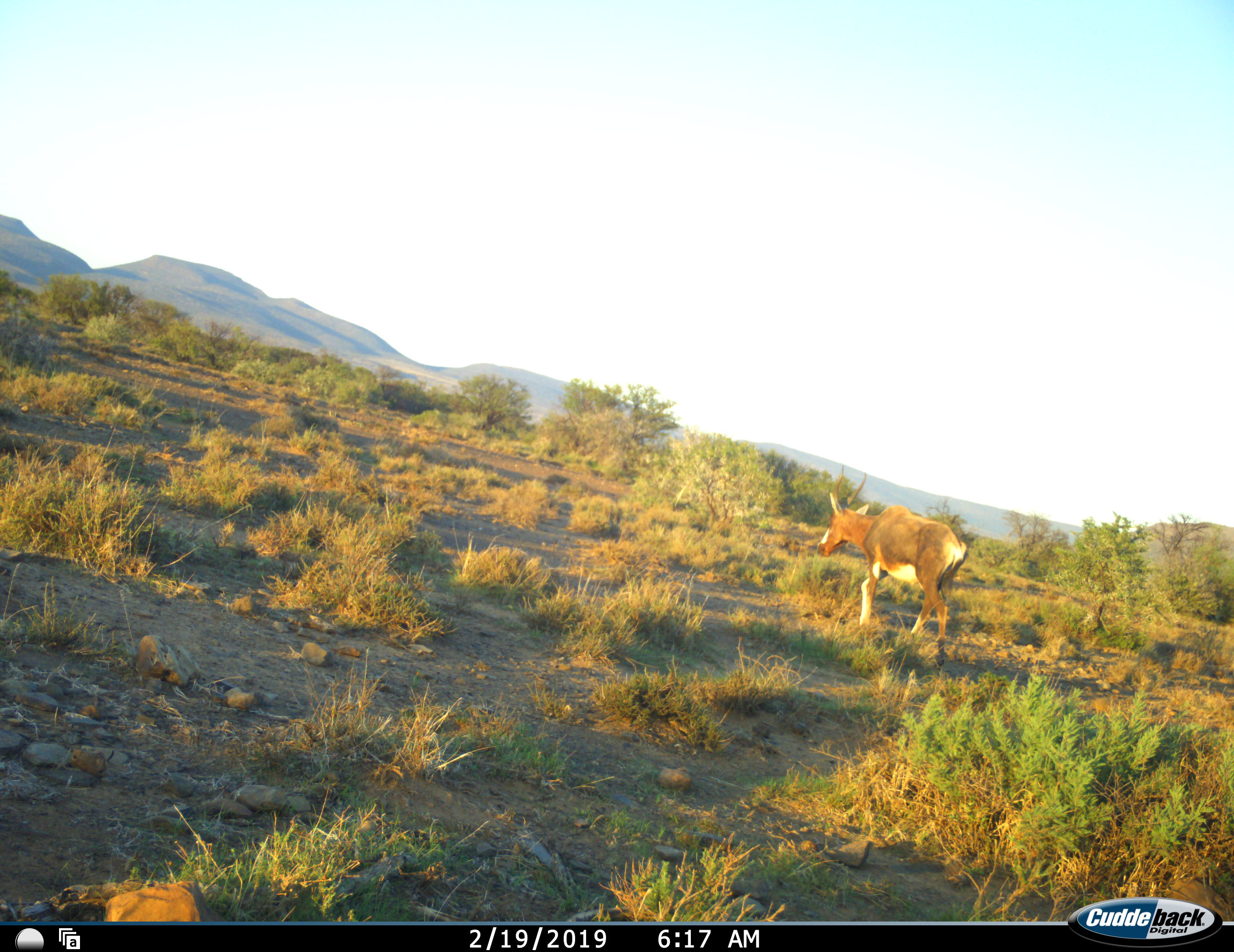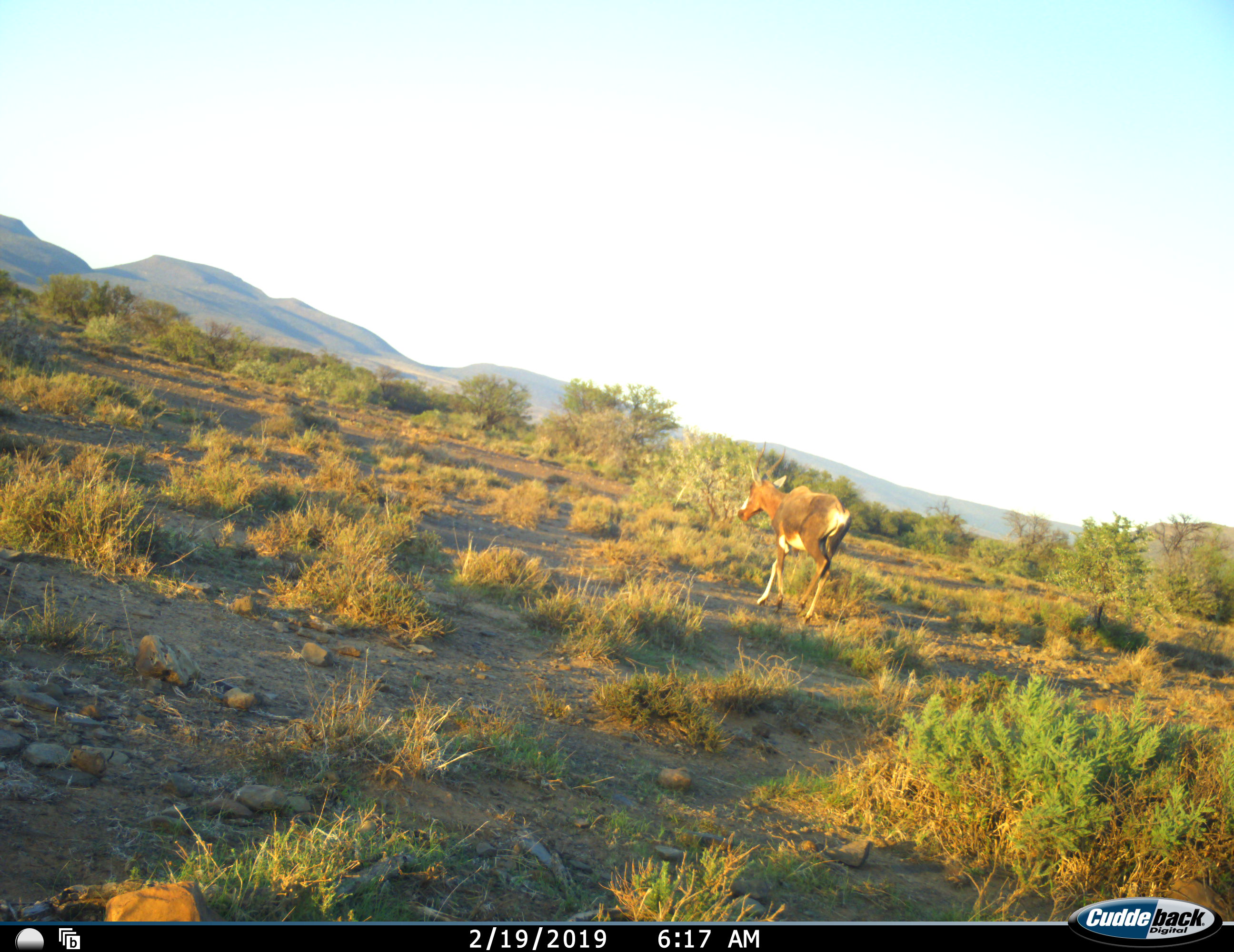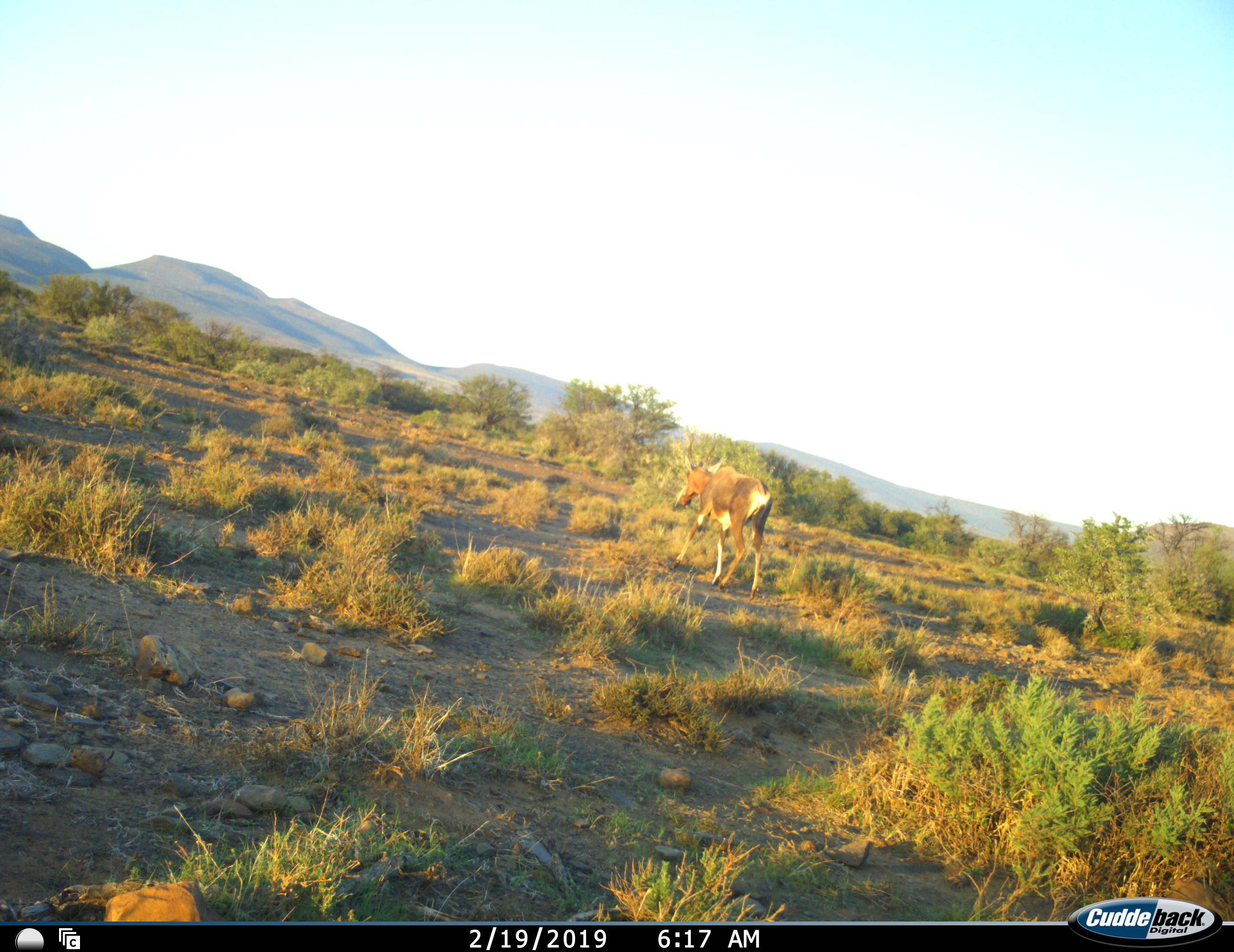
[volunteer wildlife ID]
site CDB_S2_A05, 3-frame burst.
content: unidentified animal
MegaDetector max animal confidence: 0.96